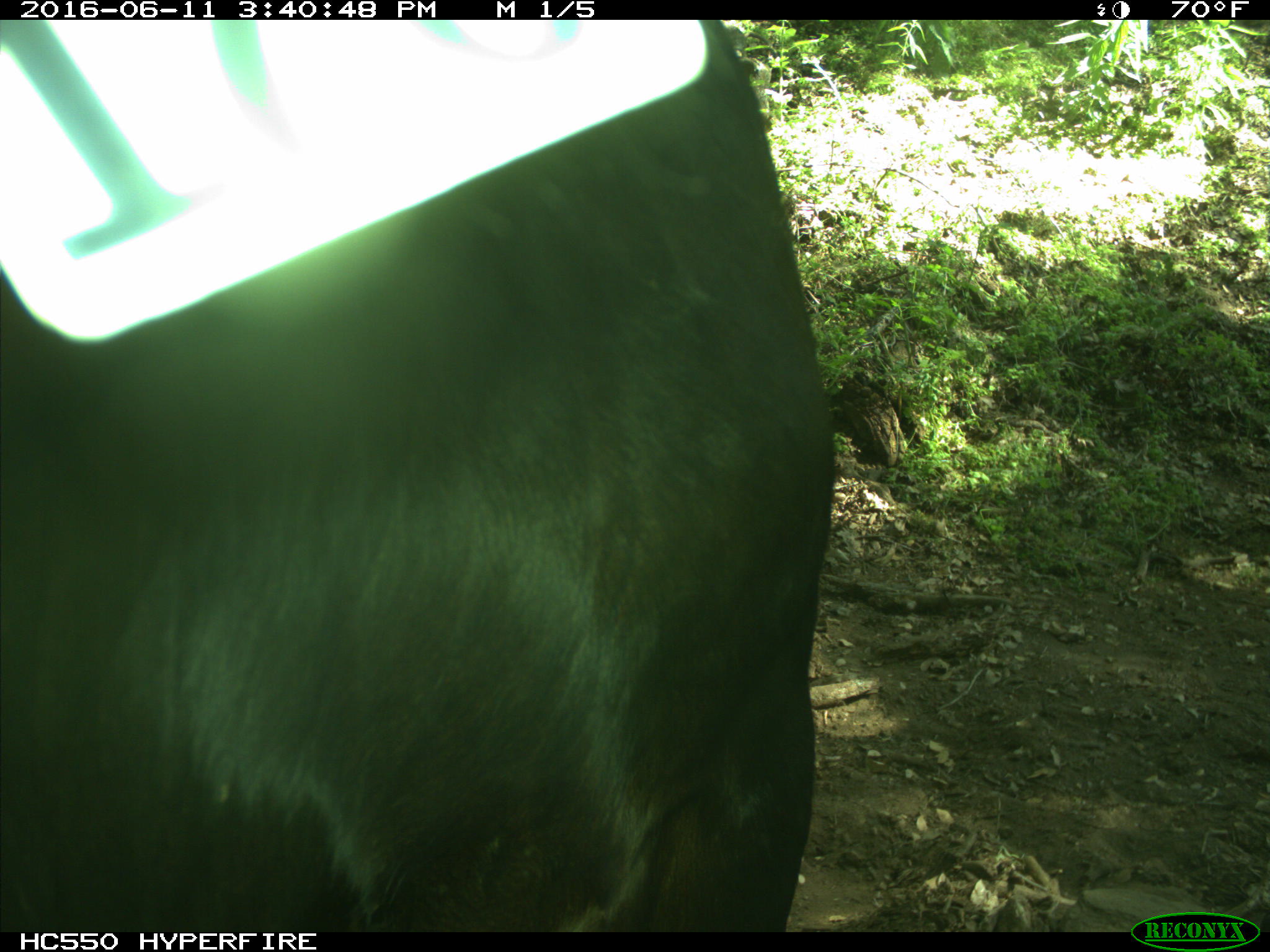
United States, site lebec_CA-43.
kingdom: Animalia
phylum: Chordata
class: Mammalia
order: Artiodactyla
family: Bovidae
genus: Bos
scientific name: Bos taurus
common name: domestic cow